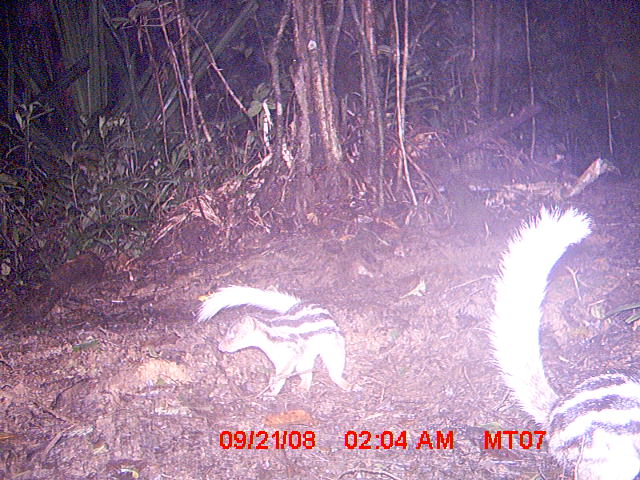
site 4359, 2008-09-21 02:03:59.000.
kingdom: Animalia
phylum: Chordata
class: Mammalia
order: Carnivora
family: Eupleridae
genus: Galidictis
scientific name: Galidictis fasciata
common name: broad-striped vontsira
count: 2